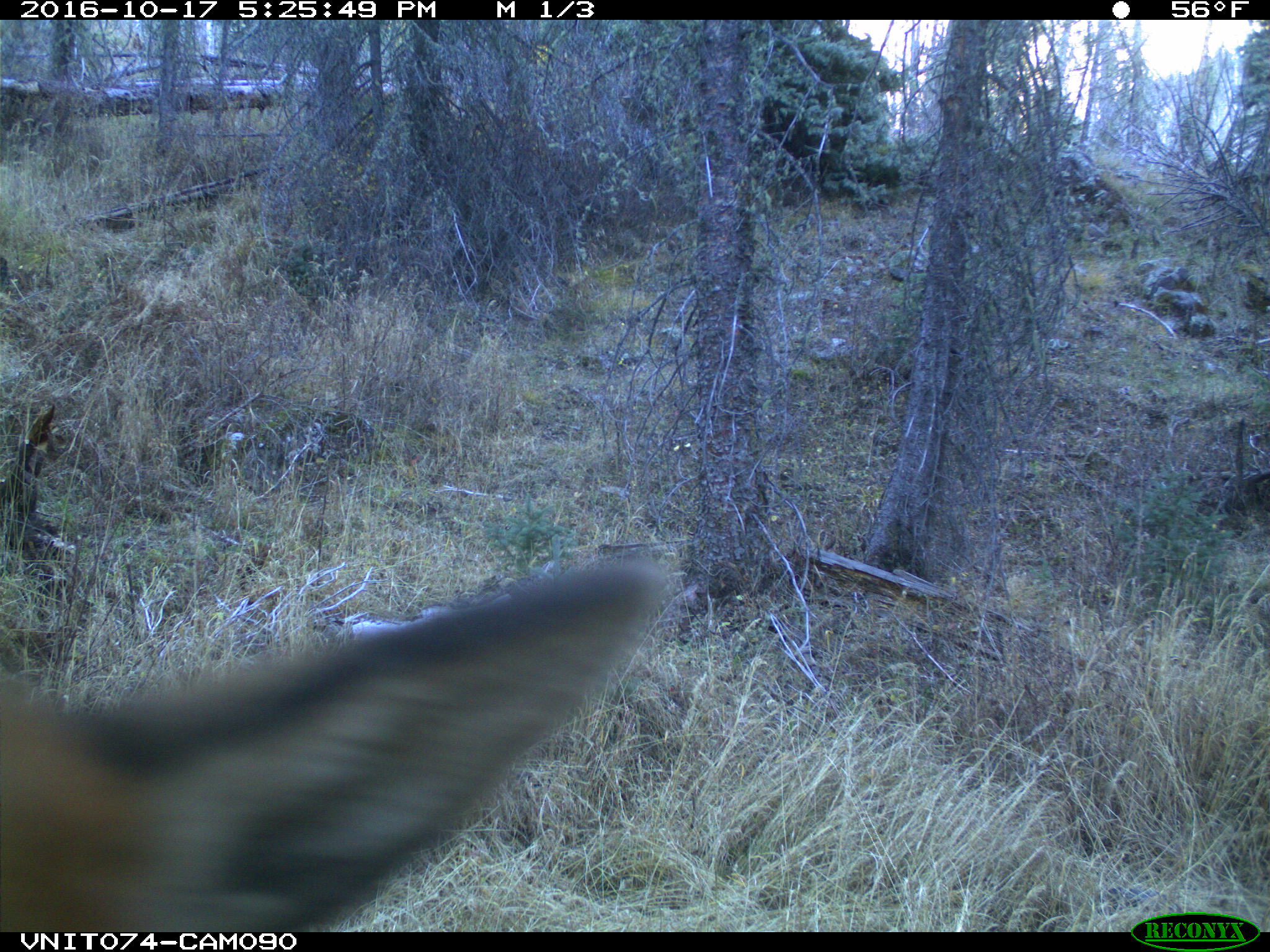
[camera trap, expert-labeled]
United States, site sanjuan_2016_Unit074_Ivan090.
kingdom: Animalia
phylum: Chordata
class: Mammalia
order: Artiodactyla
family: Cervidae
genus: Cervus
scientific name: Cervus elaphus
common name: red deer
Cervus elaphus (red deer).